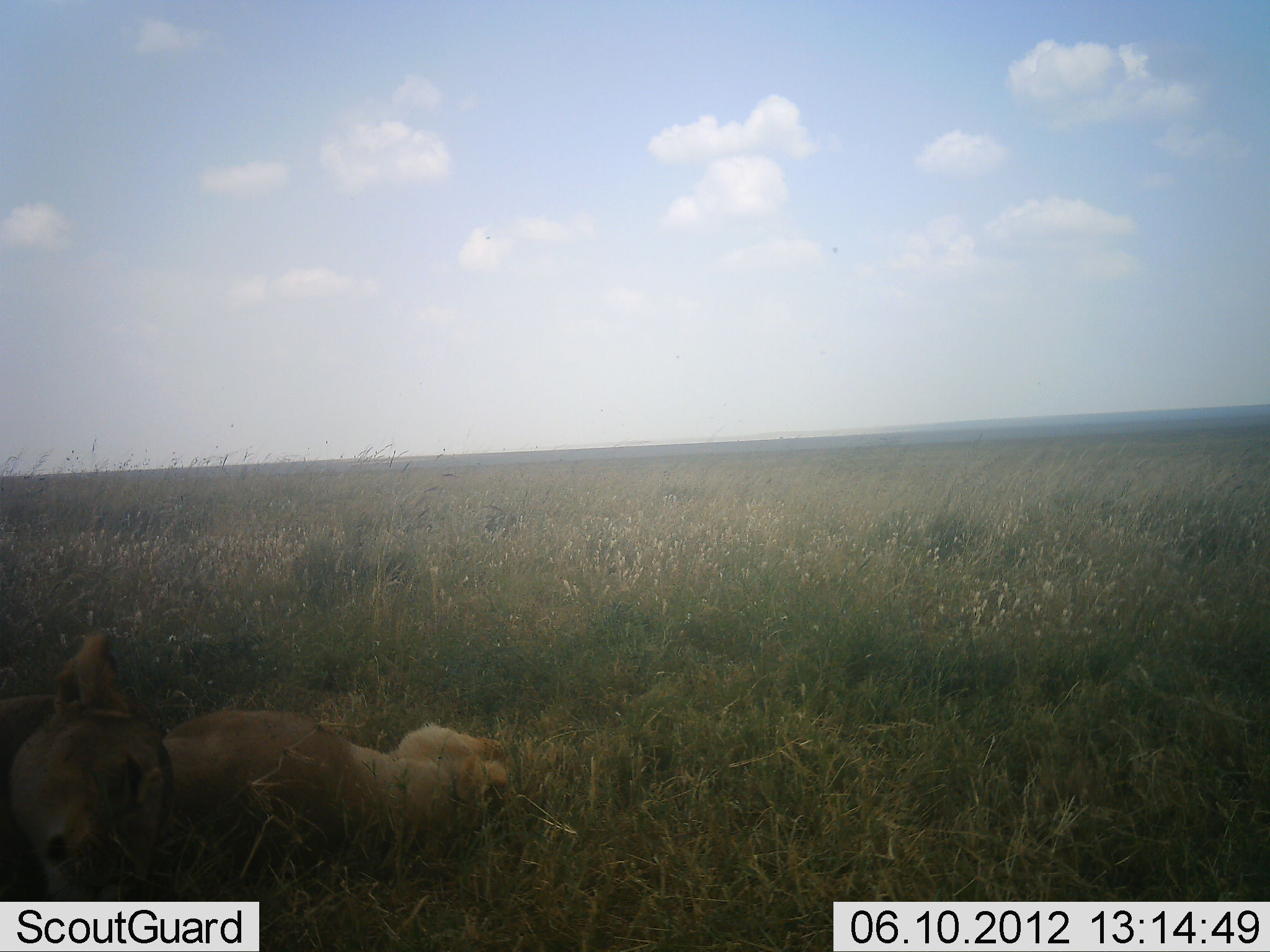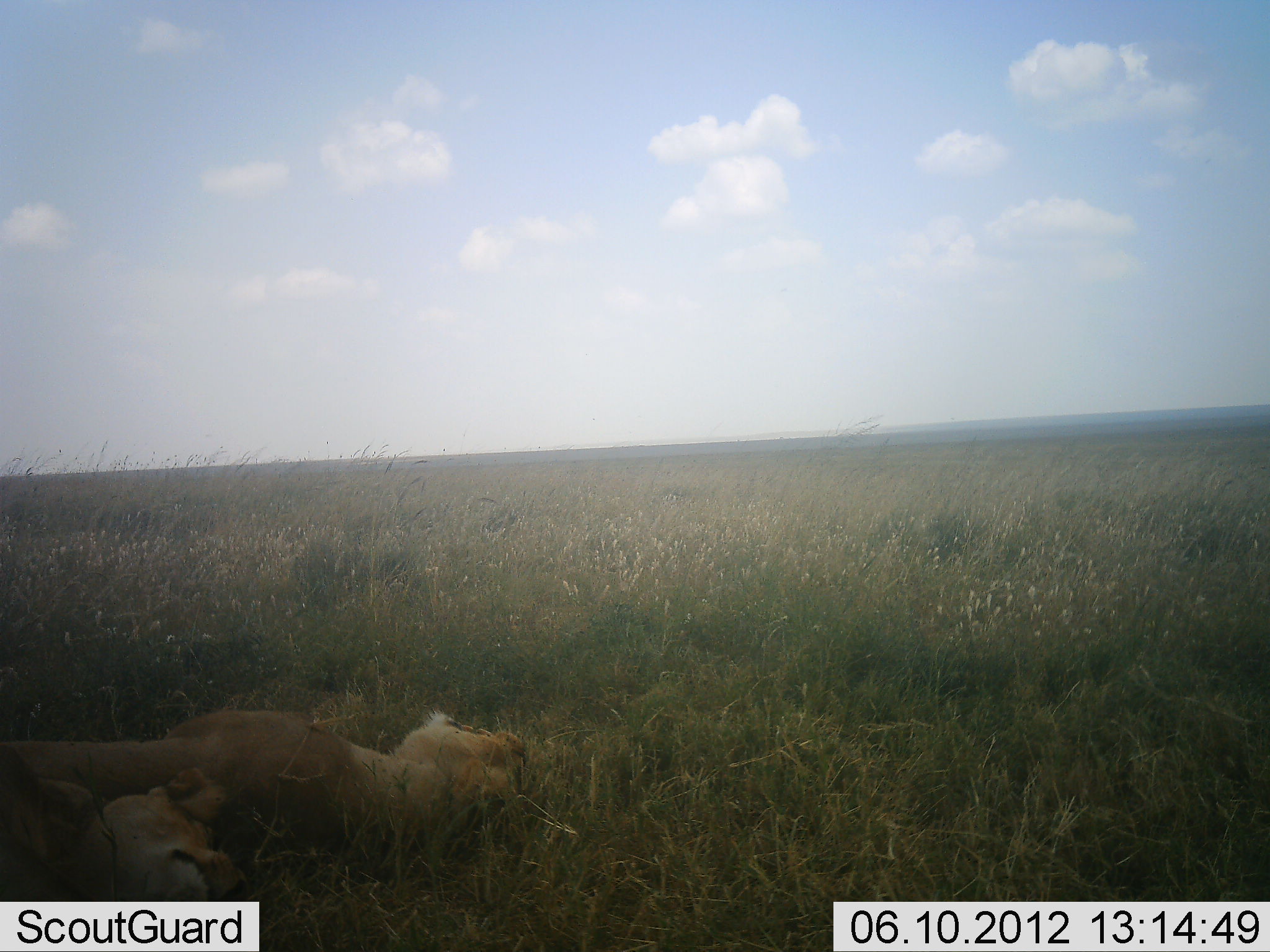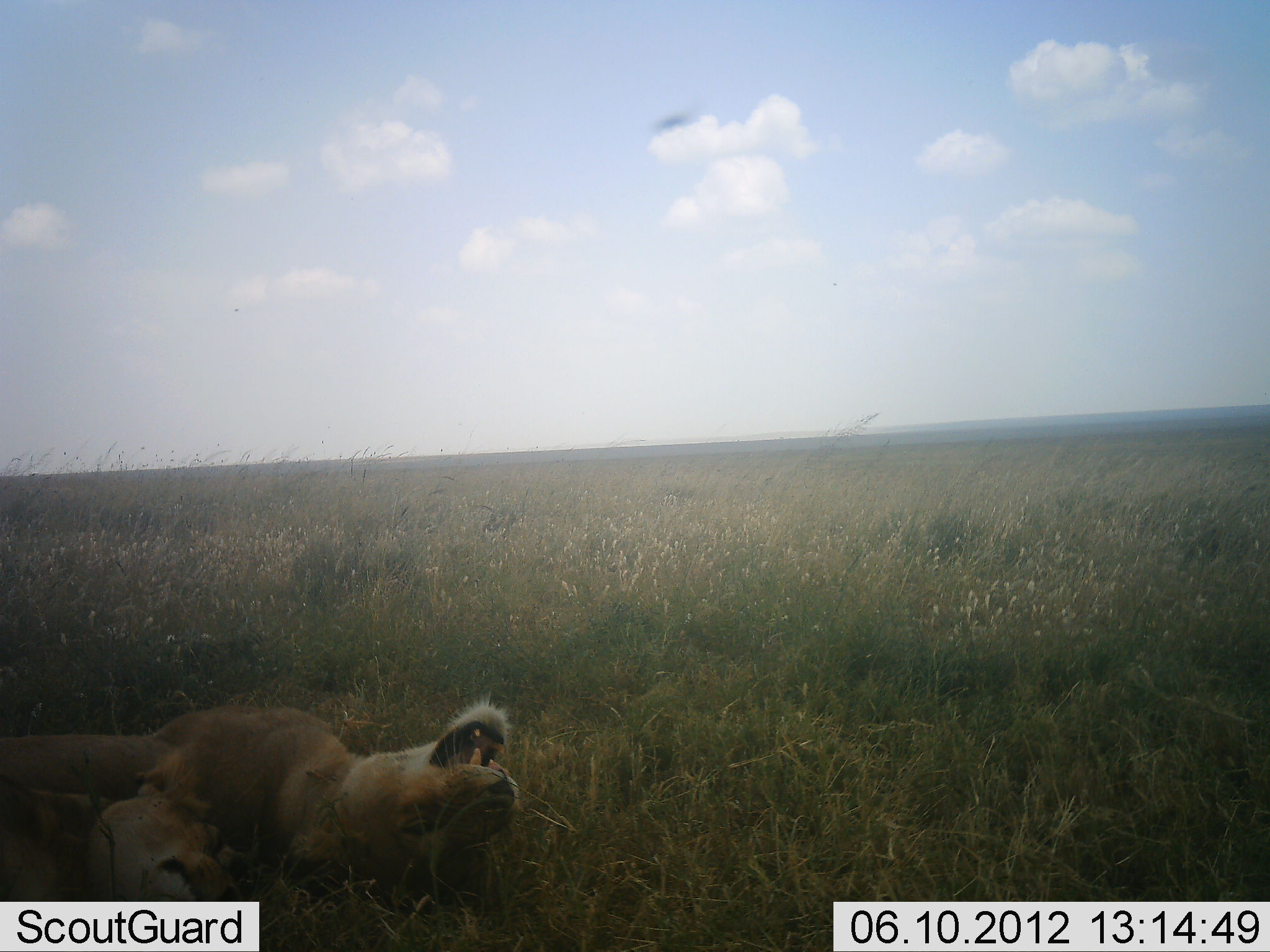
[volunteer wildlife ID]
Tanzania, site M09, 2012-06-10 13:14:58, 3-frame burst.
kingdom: Animalia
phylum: Chordata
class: Mammalia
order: Carnivora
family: Felidae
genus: Panthera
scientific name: Panthera leo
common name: lion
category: lionfemale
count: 2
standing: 0%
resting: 70%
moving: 0%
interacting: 60%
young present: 0%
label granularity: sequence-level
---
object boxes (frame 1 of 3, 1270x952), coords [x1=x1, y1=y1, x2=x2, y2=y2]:
animal: [x1=162, y1=710, x2=535, y2=873]; [x1=0, y1=628, x2=174, y2=902]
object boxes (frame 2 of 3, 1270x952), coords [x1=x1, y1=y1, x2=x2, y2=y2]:
animal: [x1=0, y1=704, x2=527, y2=885]; [x1=0, y1=745, x2=259, y2=902]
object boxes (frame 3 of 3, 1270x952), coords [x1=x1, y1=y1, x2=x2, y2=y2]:
animal: [x1=0, y1=693, x2=517, y2=890]; [x1=0, y1=767, x2=259, y2=901]